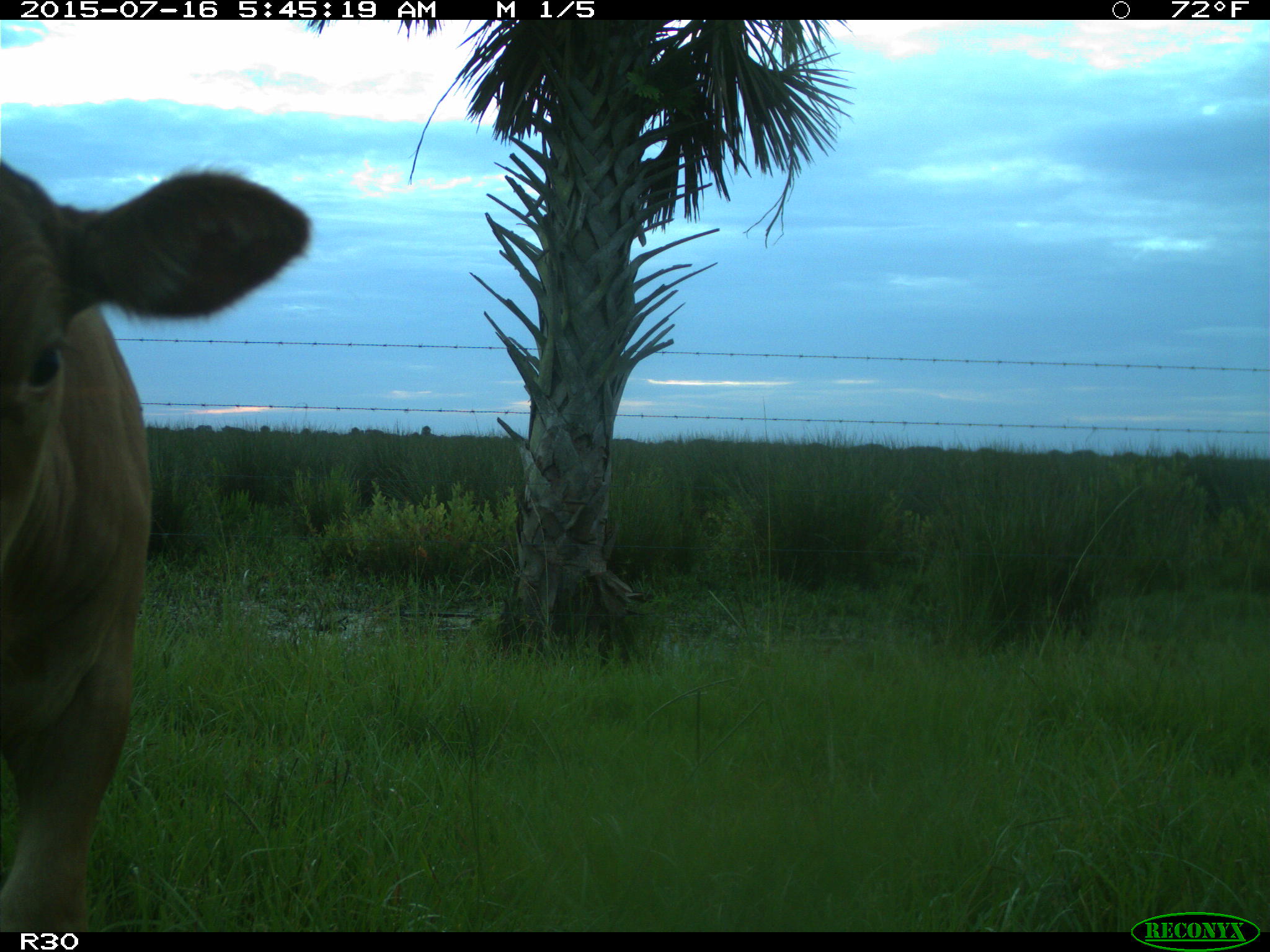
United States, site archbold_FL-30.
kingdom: Animalia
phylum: Chordata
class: Mammalia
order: Artiodactyla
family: Bovidae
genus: Bos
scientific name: Bos taurus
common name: domestic cow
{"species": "Bos taurus (domestic cow)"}